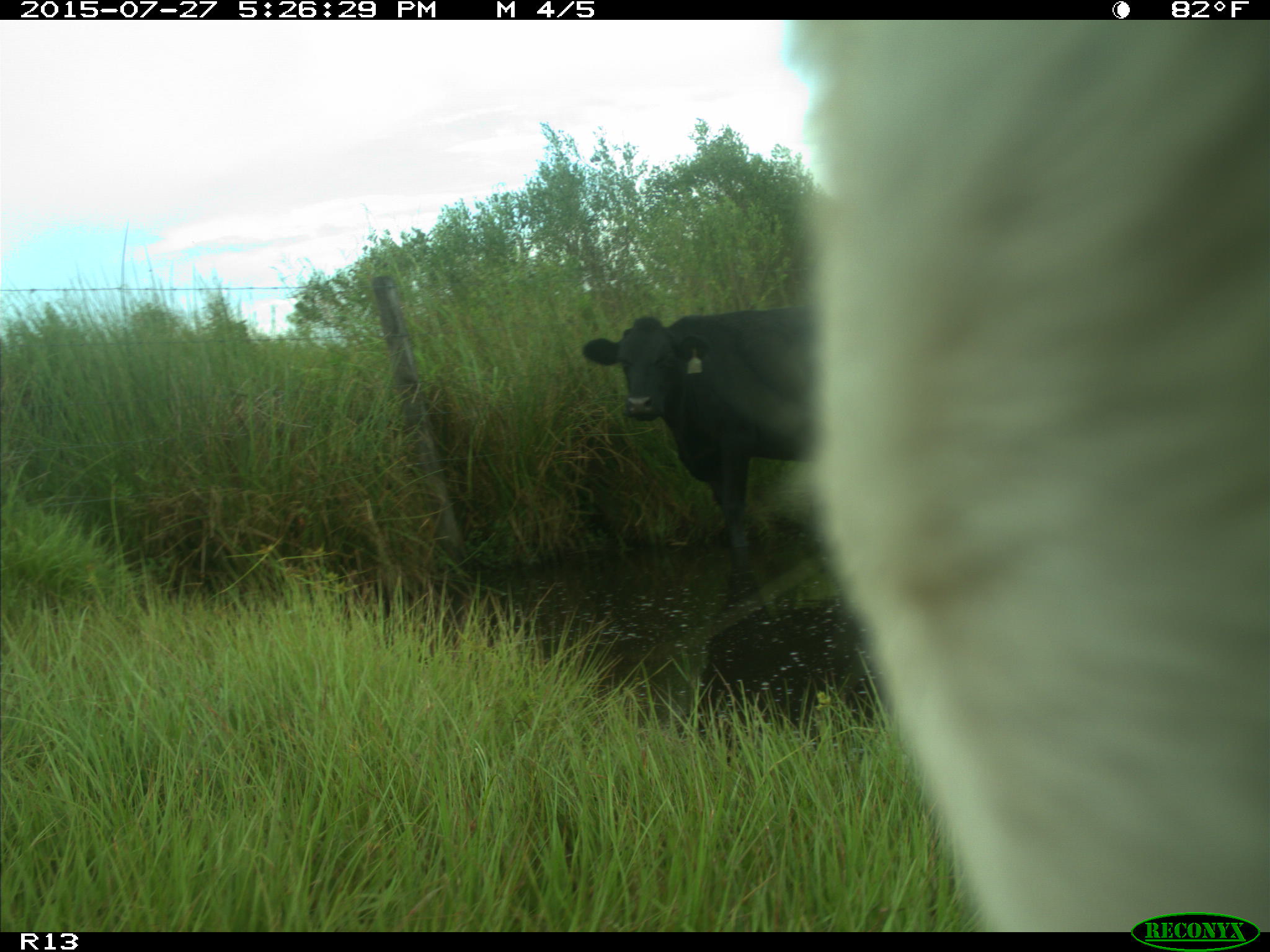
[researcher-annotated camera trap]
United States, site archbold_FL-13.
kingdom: Animalia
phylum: Chordata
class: Mammalia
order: Artiodactyla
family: Bovidae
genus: Bos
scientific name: Bos taurus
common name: domestic cow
Bos taurus (domestic cow).